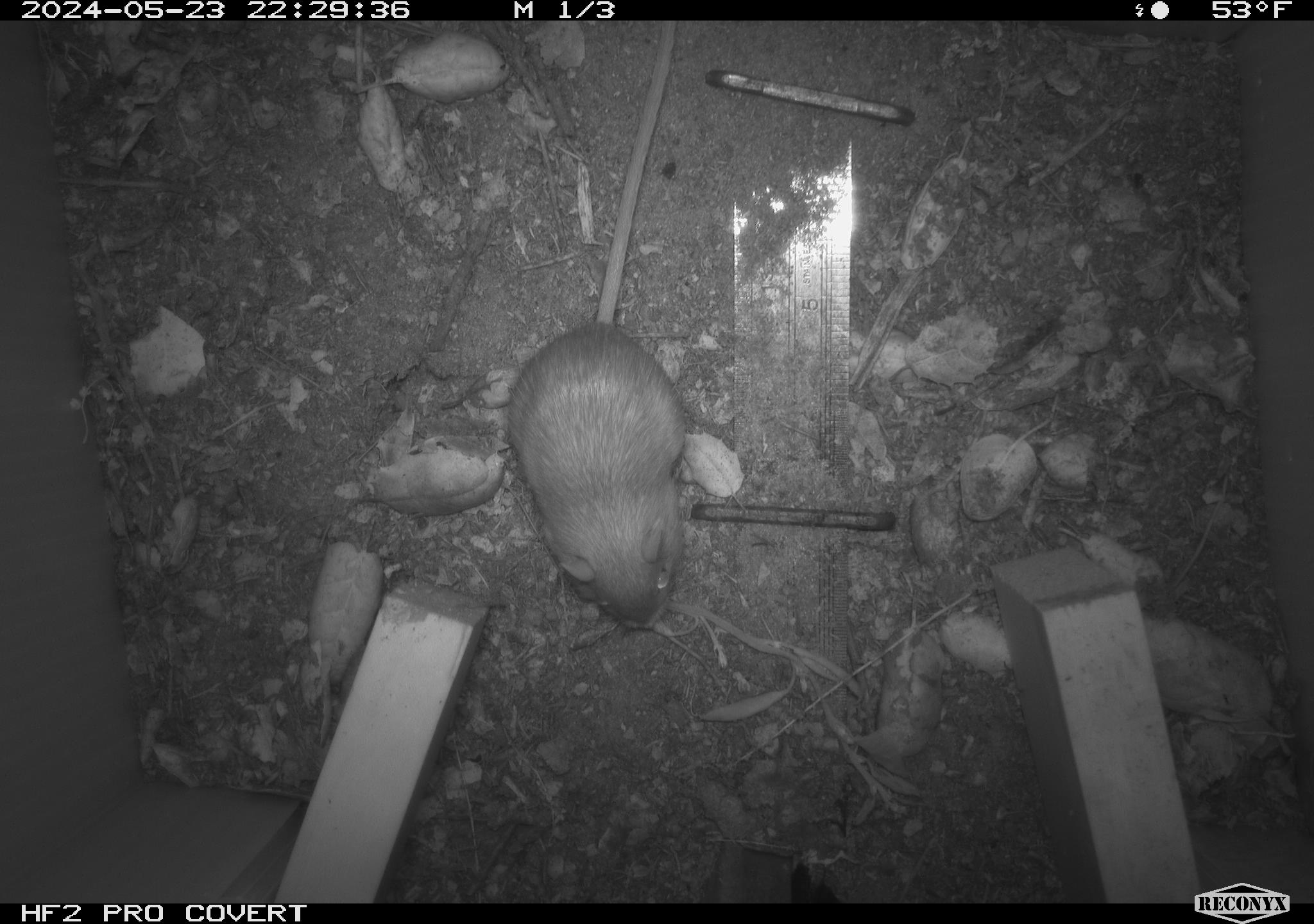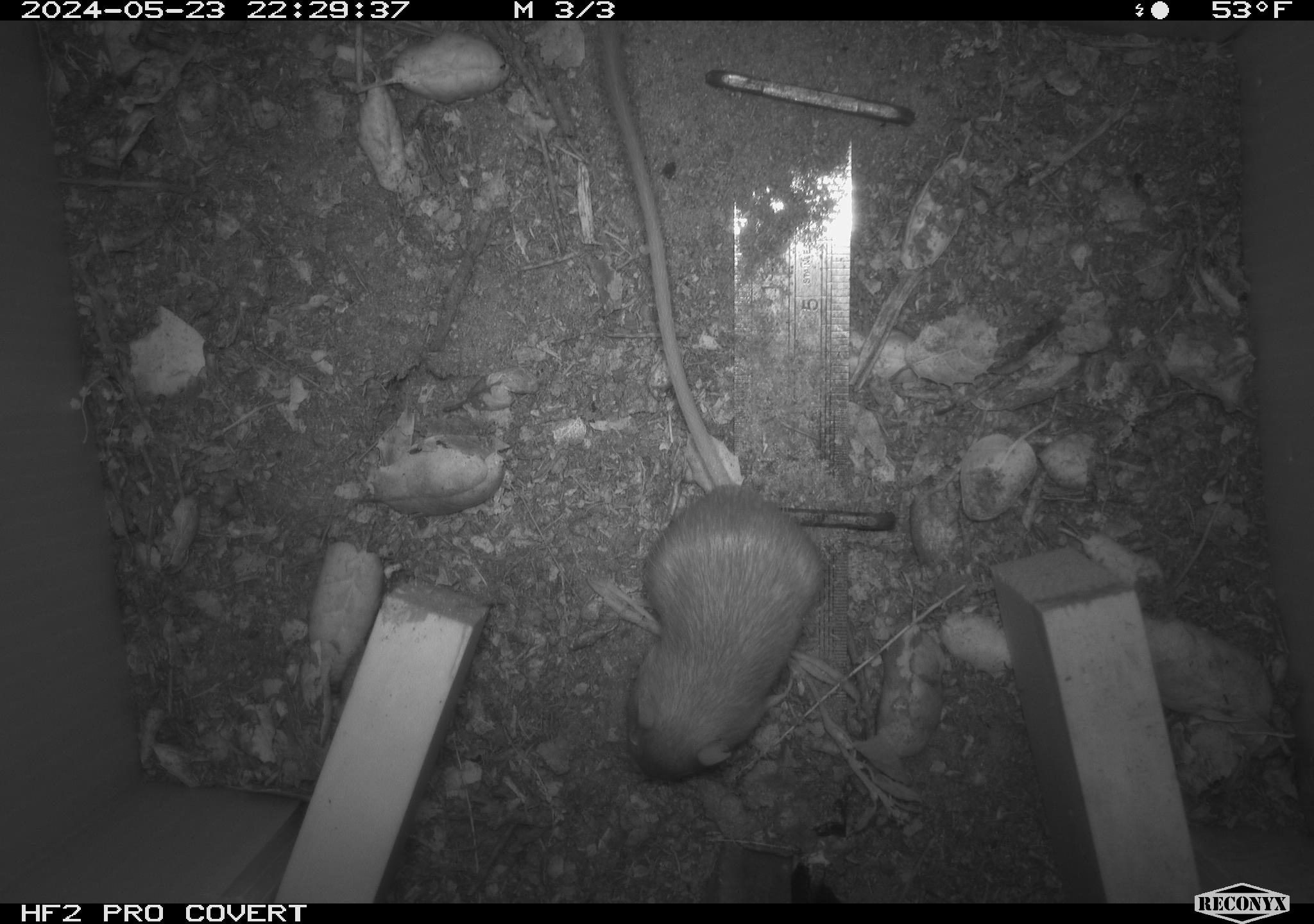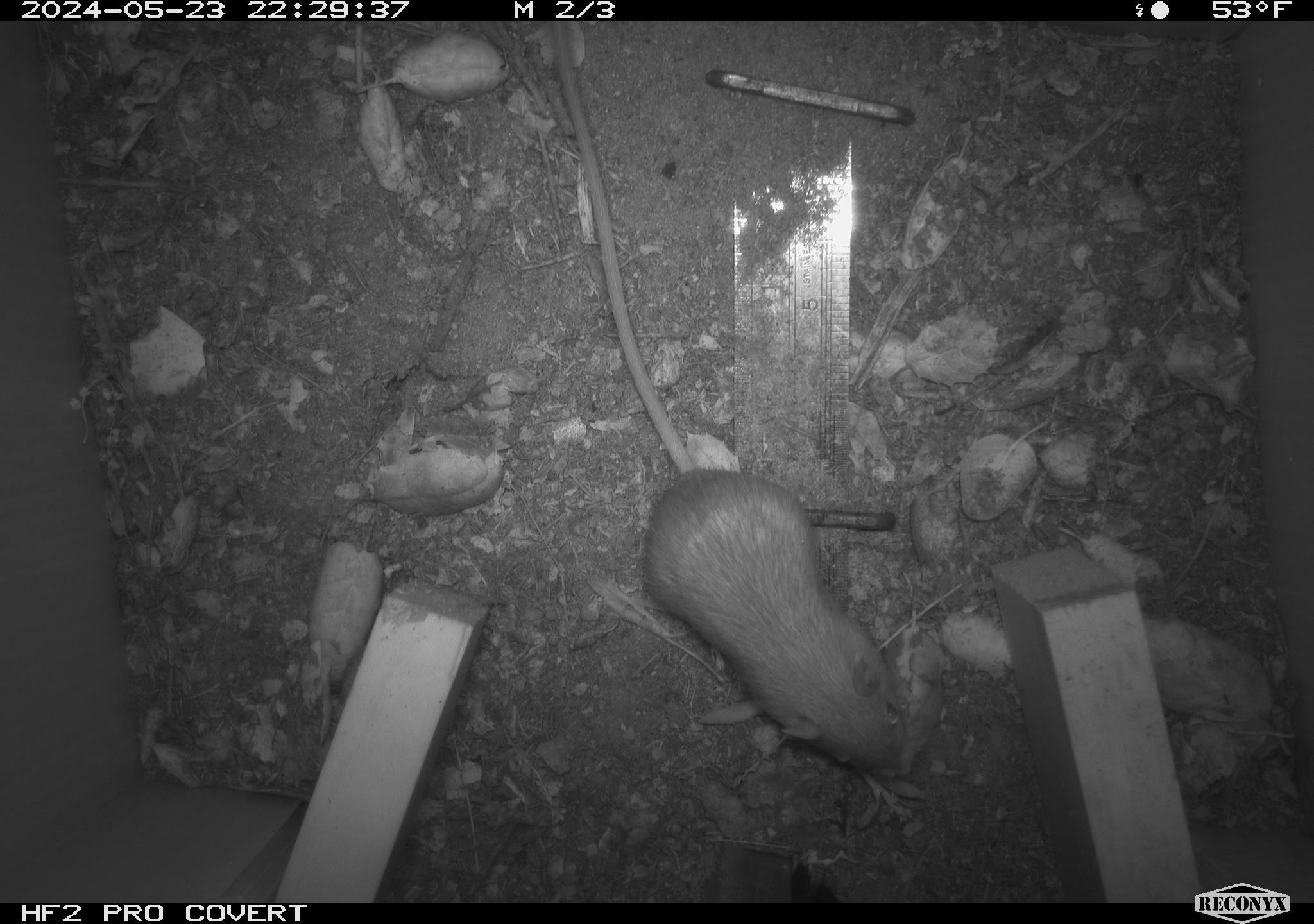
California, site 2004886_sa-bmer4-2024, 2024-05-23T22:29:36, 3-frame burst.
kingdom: Animalia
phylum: Chordata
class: Mammalia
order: Rodentia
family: Heteromyidae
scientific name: Heteromyidae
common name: kangaroo rats and pocket mice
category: heteromyidae family